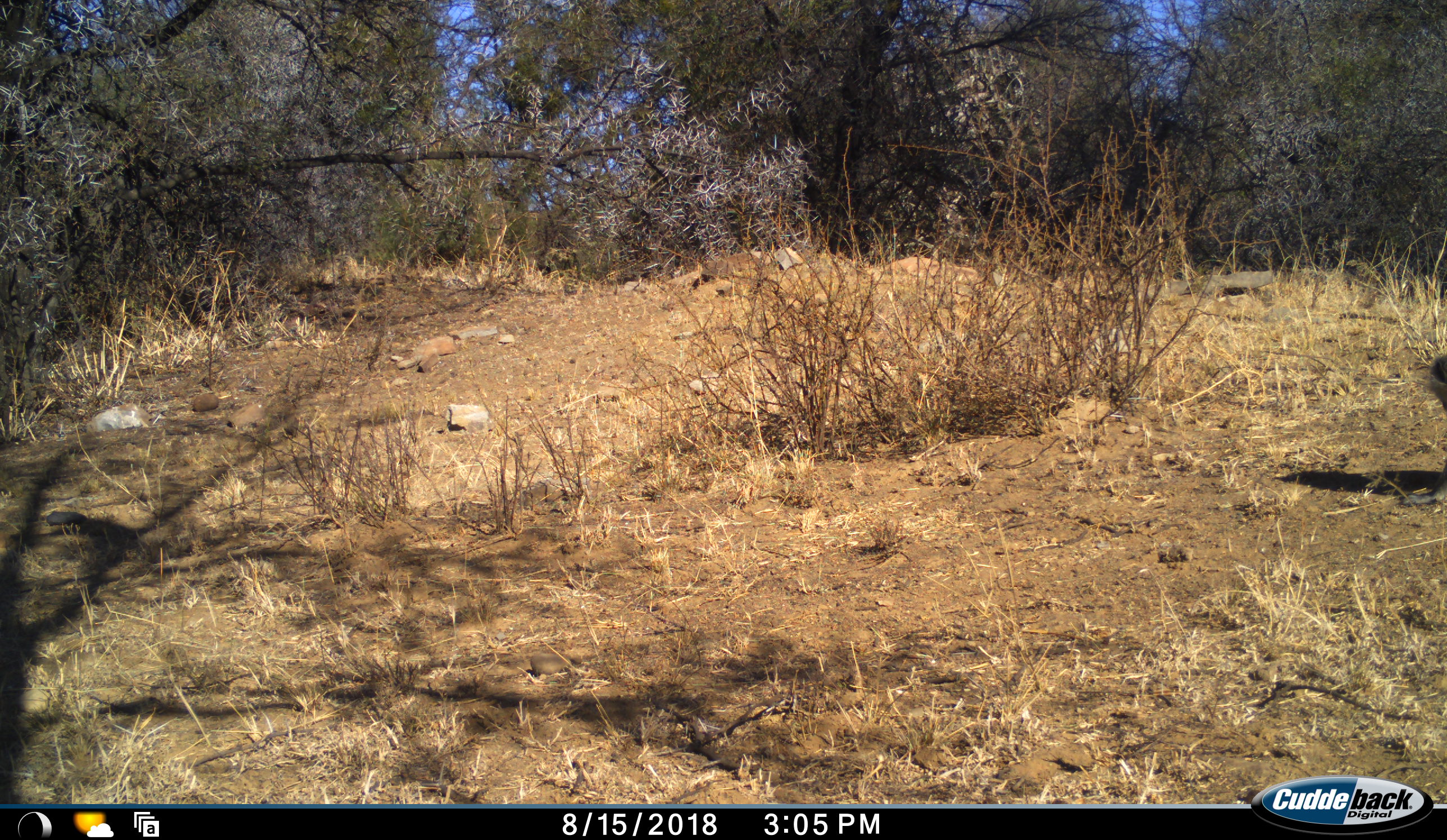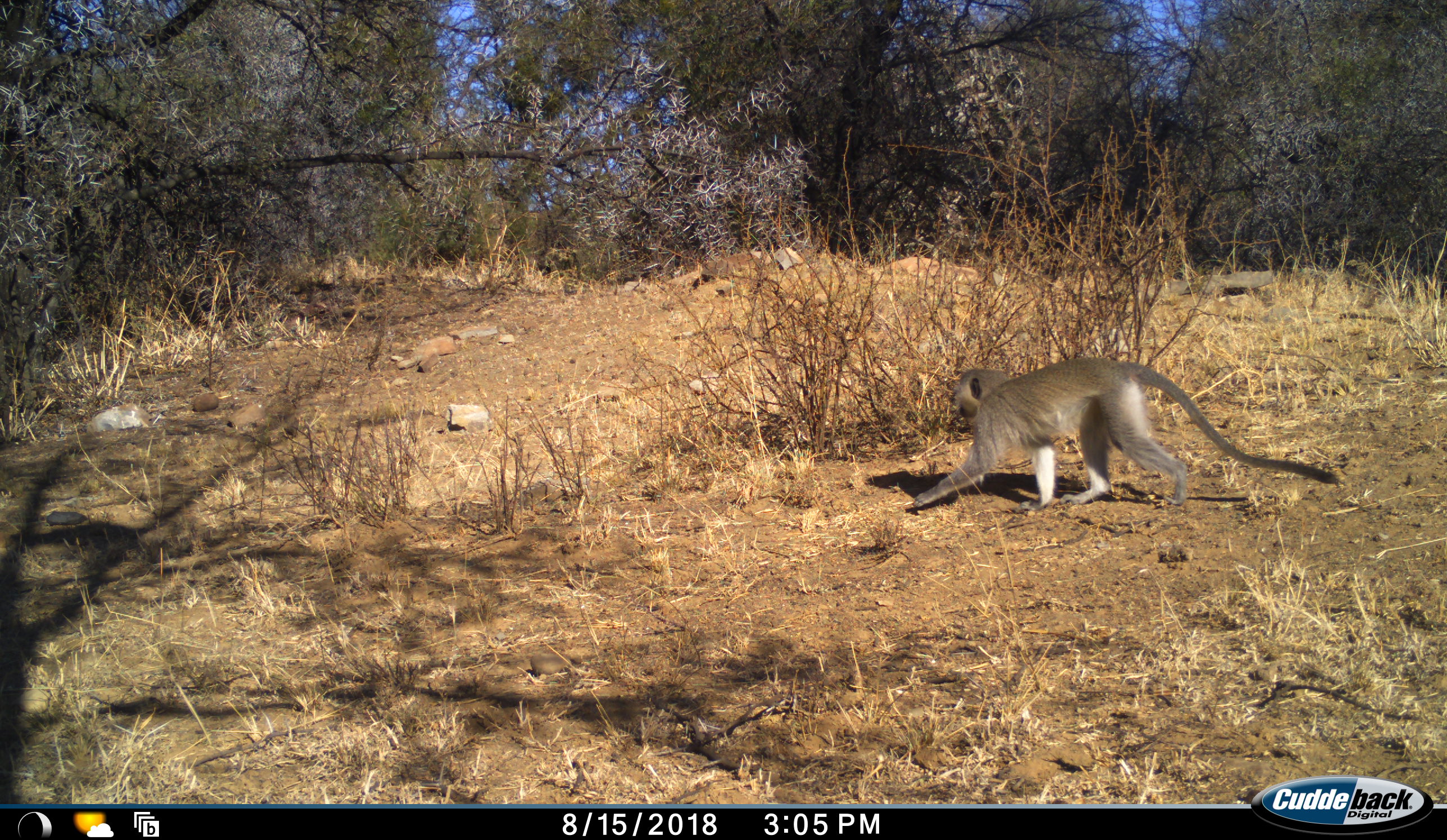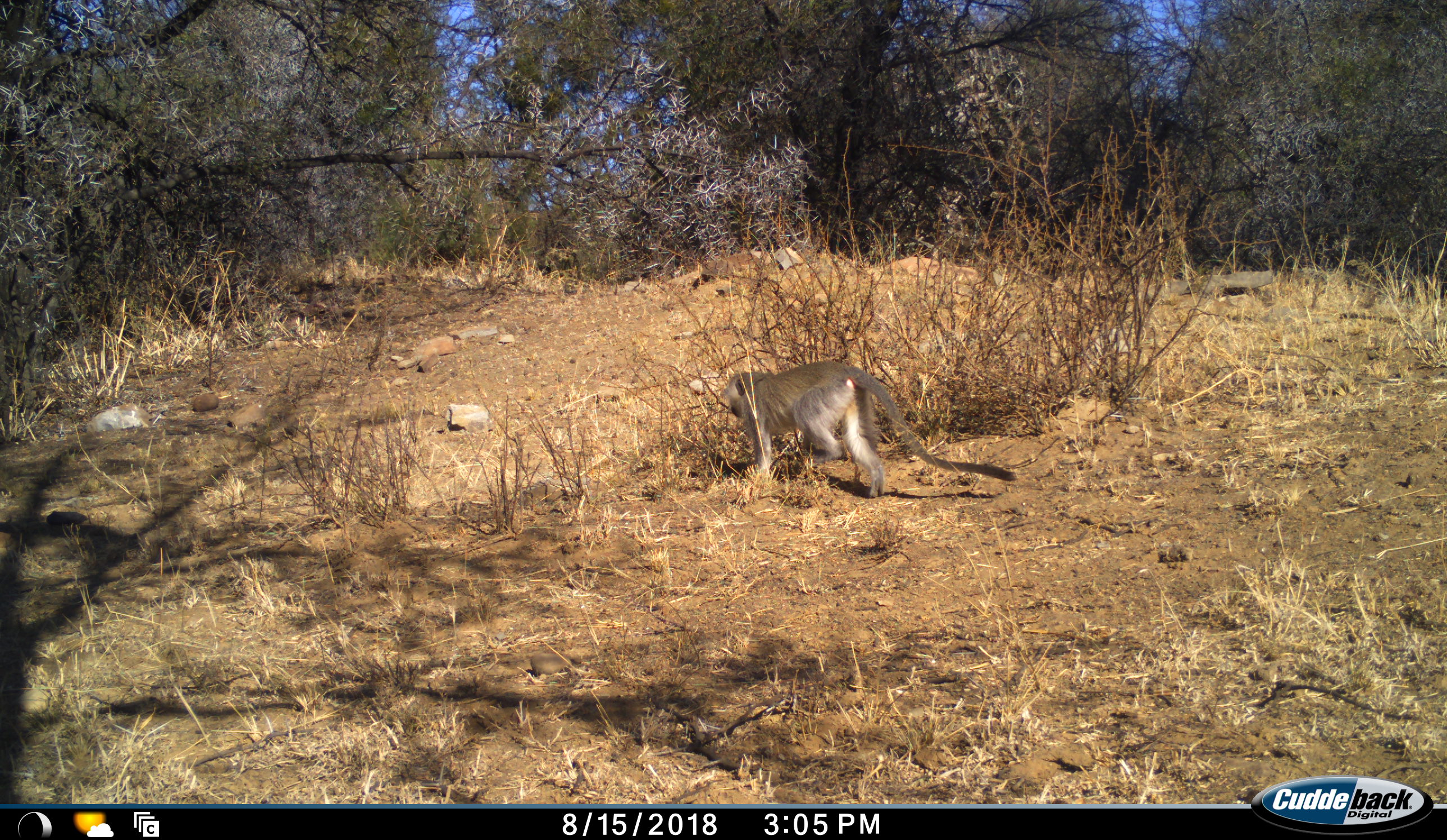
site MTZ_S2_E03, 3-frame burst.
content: unidentified animal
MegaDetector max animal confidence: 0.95